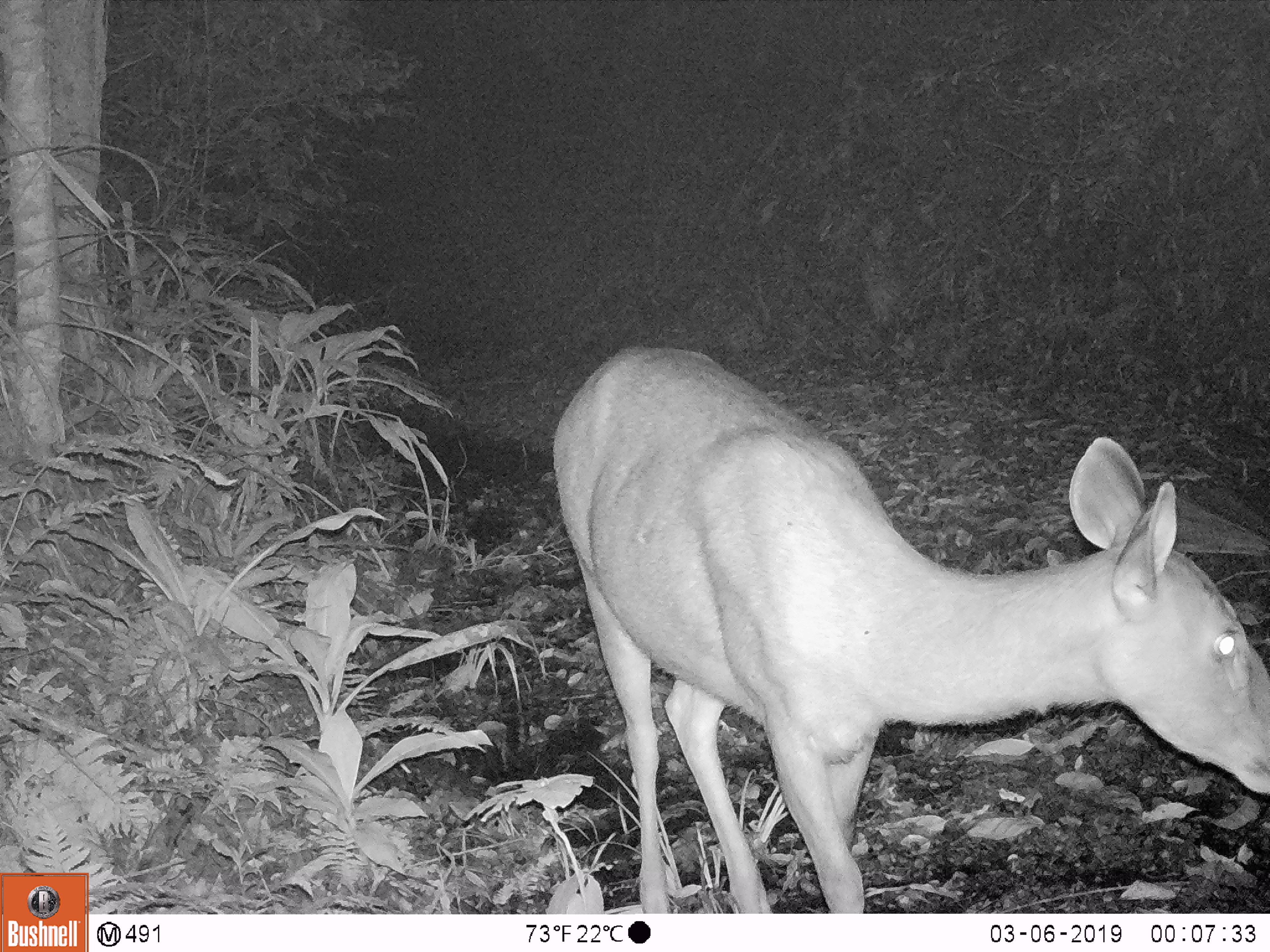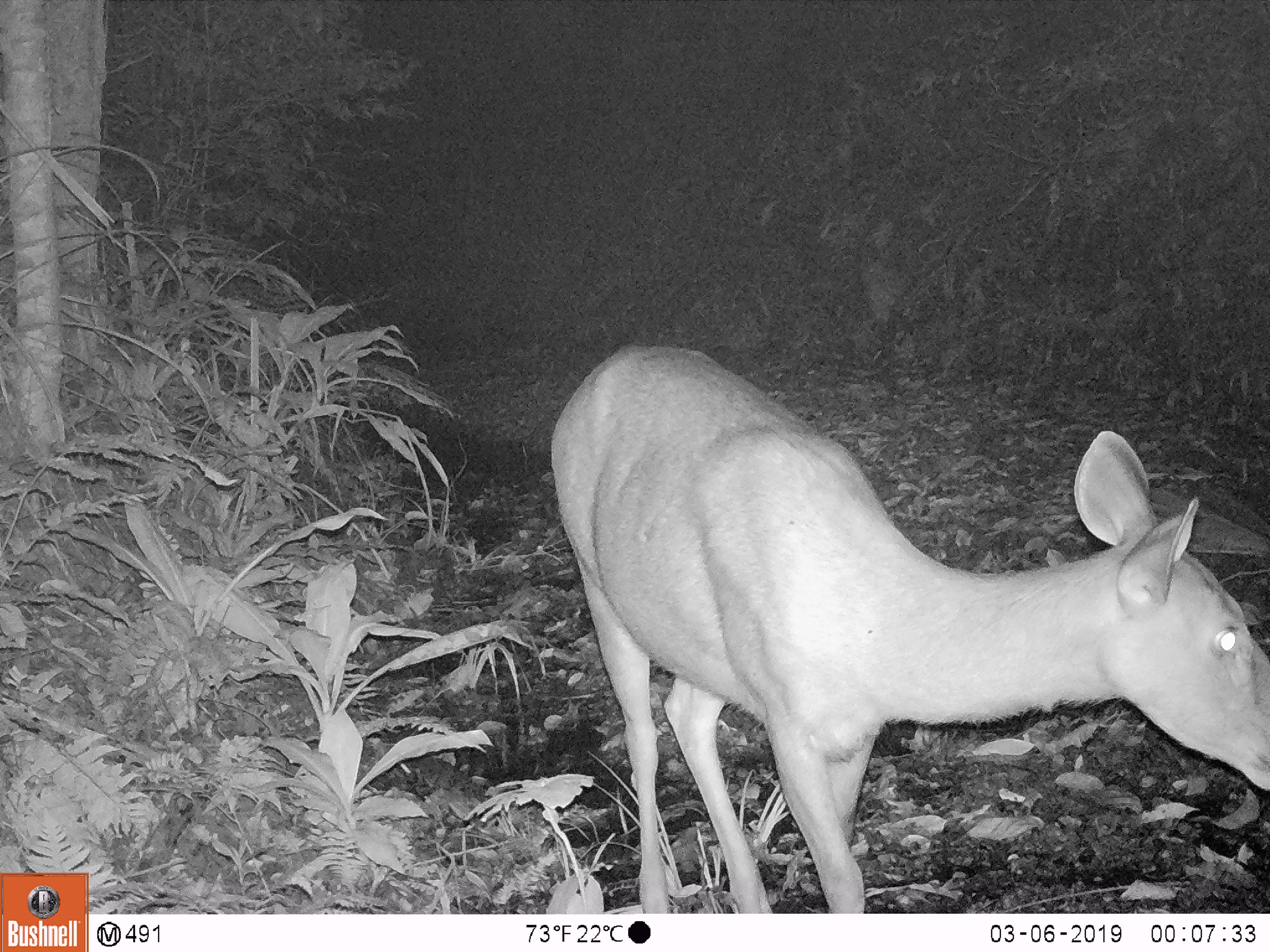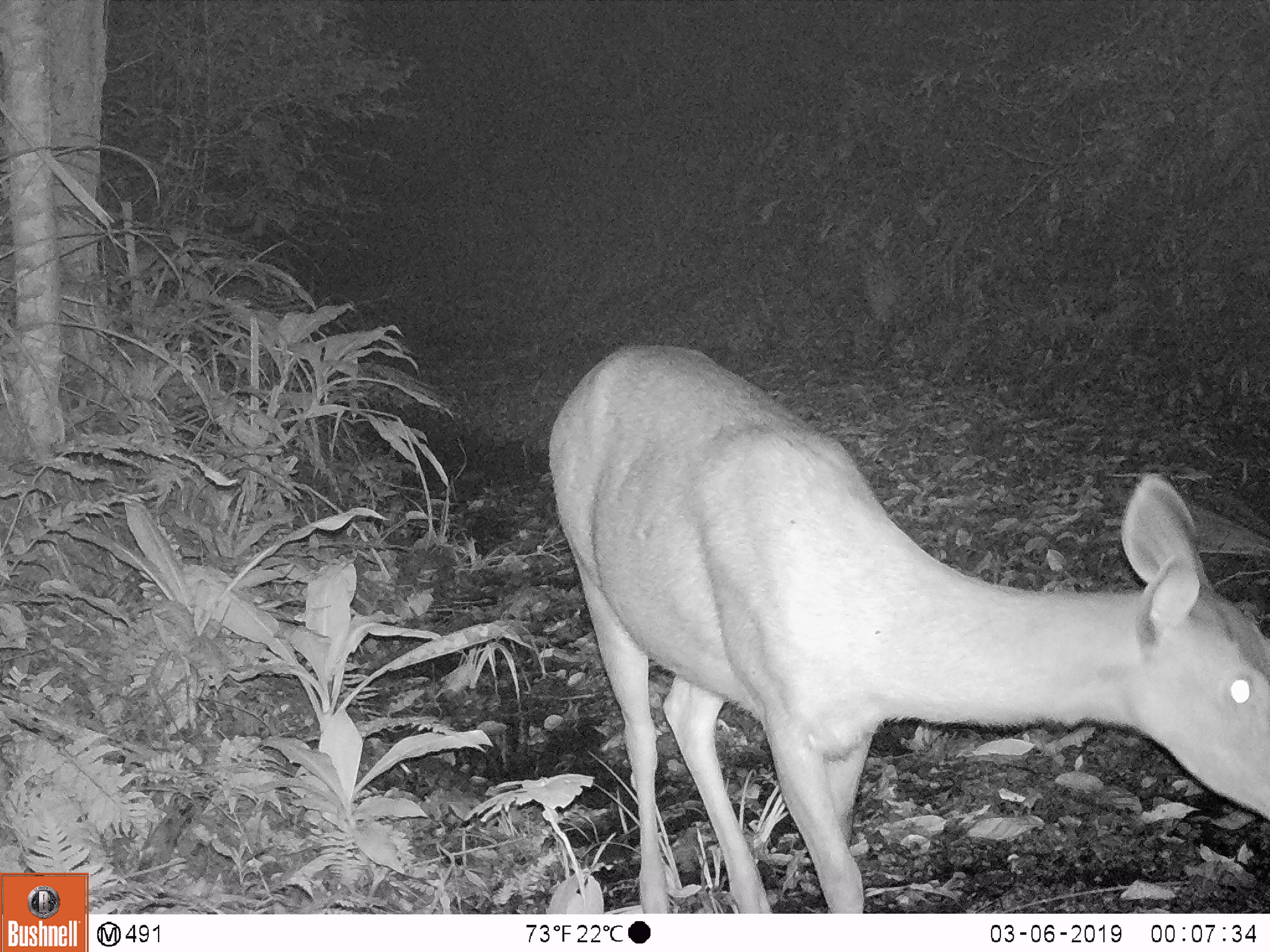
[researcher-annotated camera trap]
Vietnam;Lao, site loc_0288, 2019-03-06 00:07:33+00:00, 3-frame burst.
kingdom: Animalia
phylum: Chordata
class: Mammalia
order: Artiodactyla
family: Cervidae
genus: Rusa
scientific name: Rusa unicolor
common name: sambar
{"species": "sambar (Rusa unicolor)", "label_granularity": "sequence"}